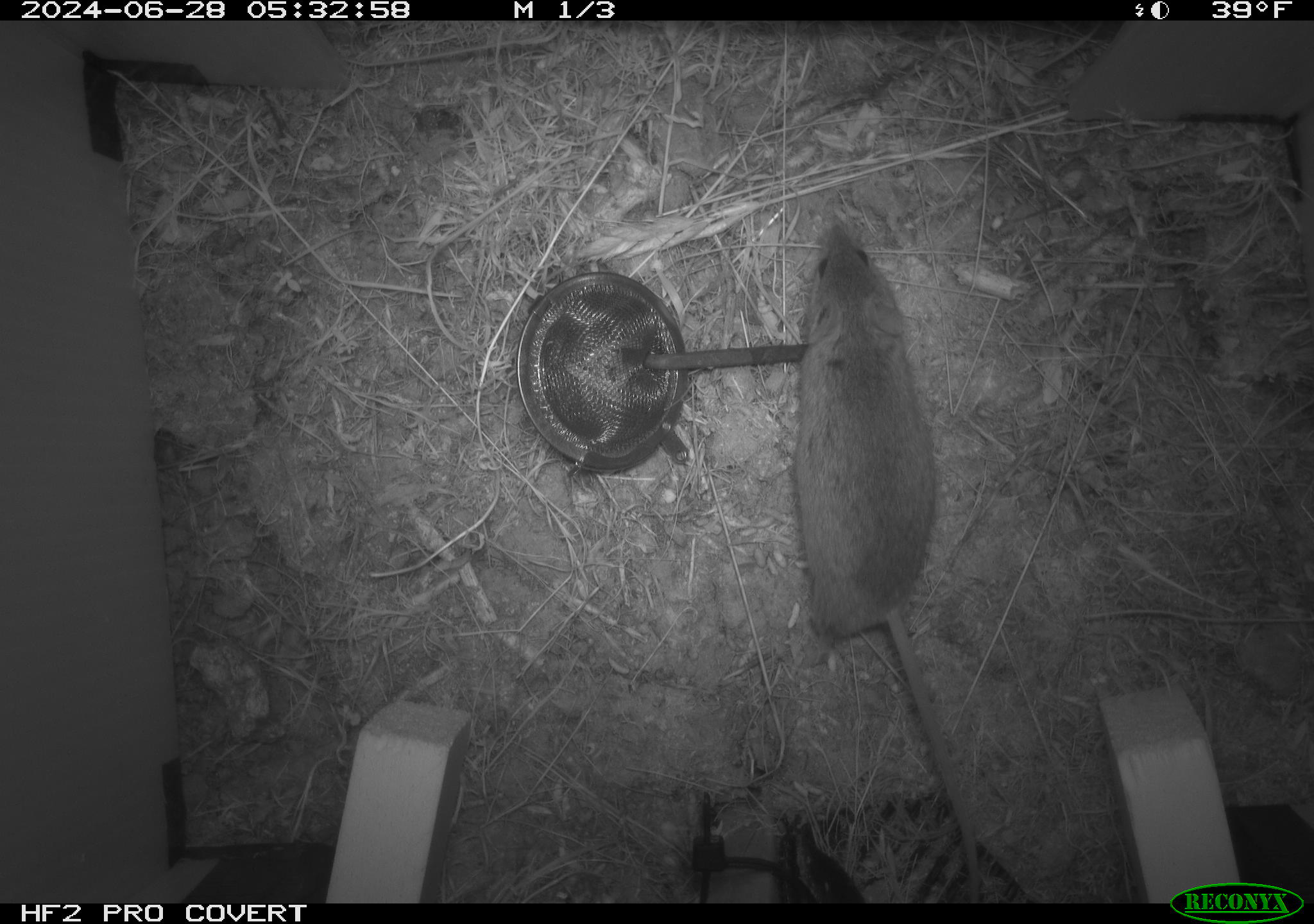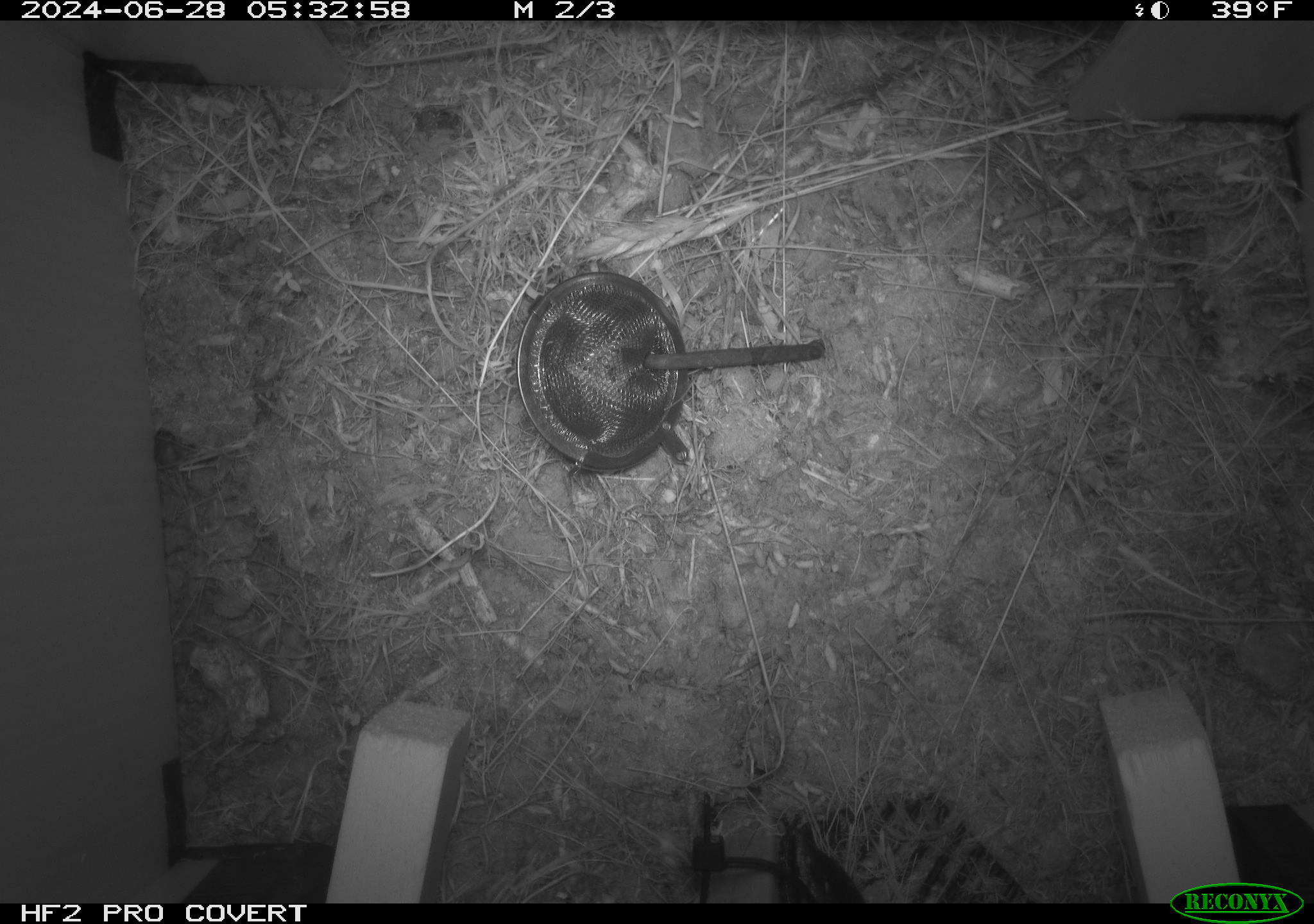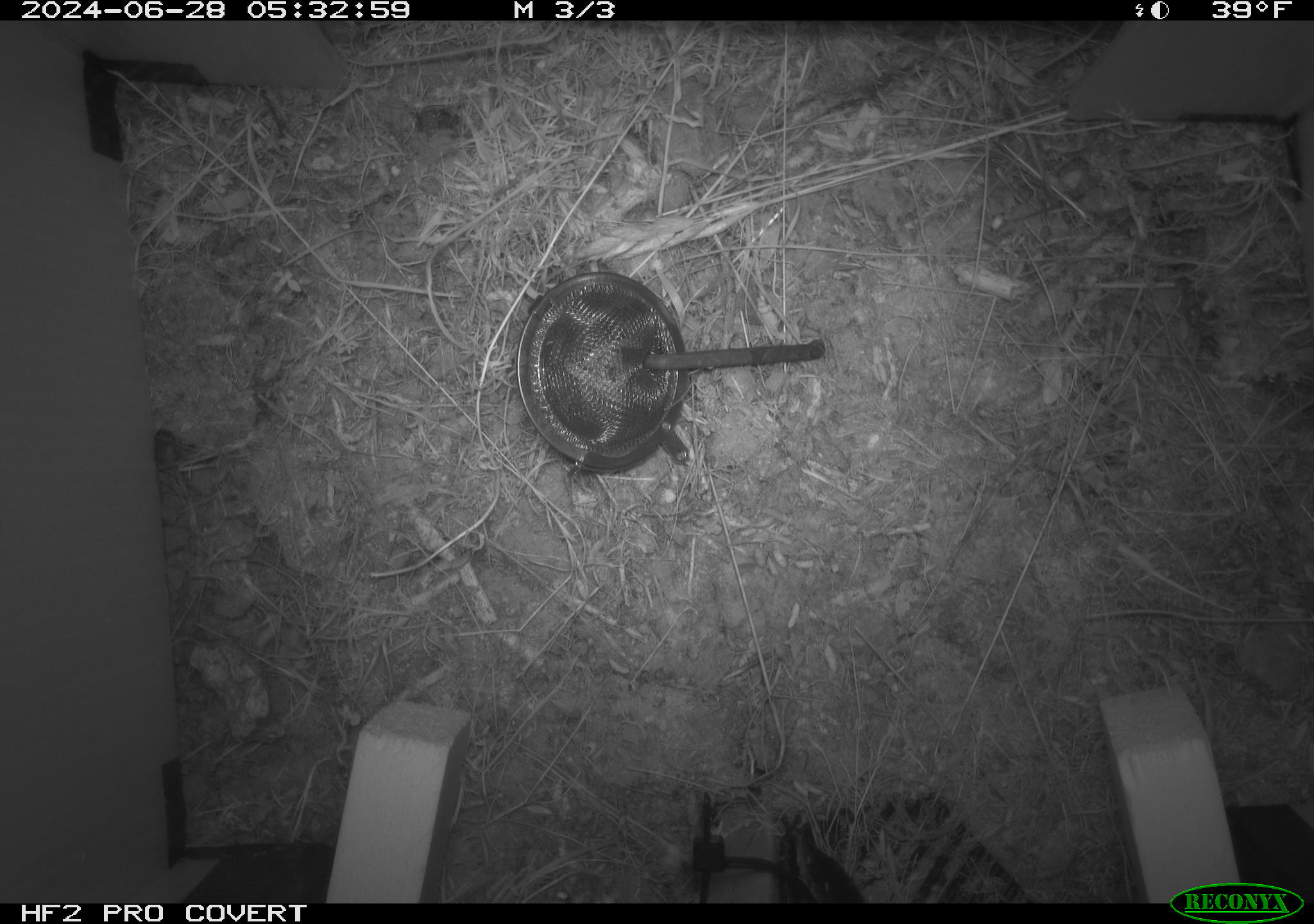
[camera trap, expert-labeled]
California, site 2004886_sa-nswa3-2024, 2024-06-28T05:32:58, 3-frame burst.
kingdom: Animalia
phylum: Chordata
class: Mammalia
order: Rodentia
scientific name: Rodentia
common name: rodent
Rodent (Rodentia).